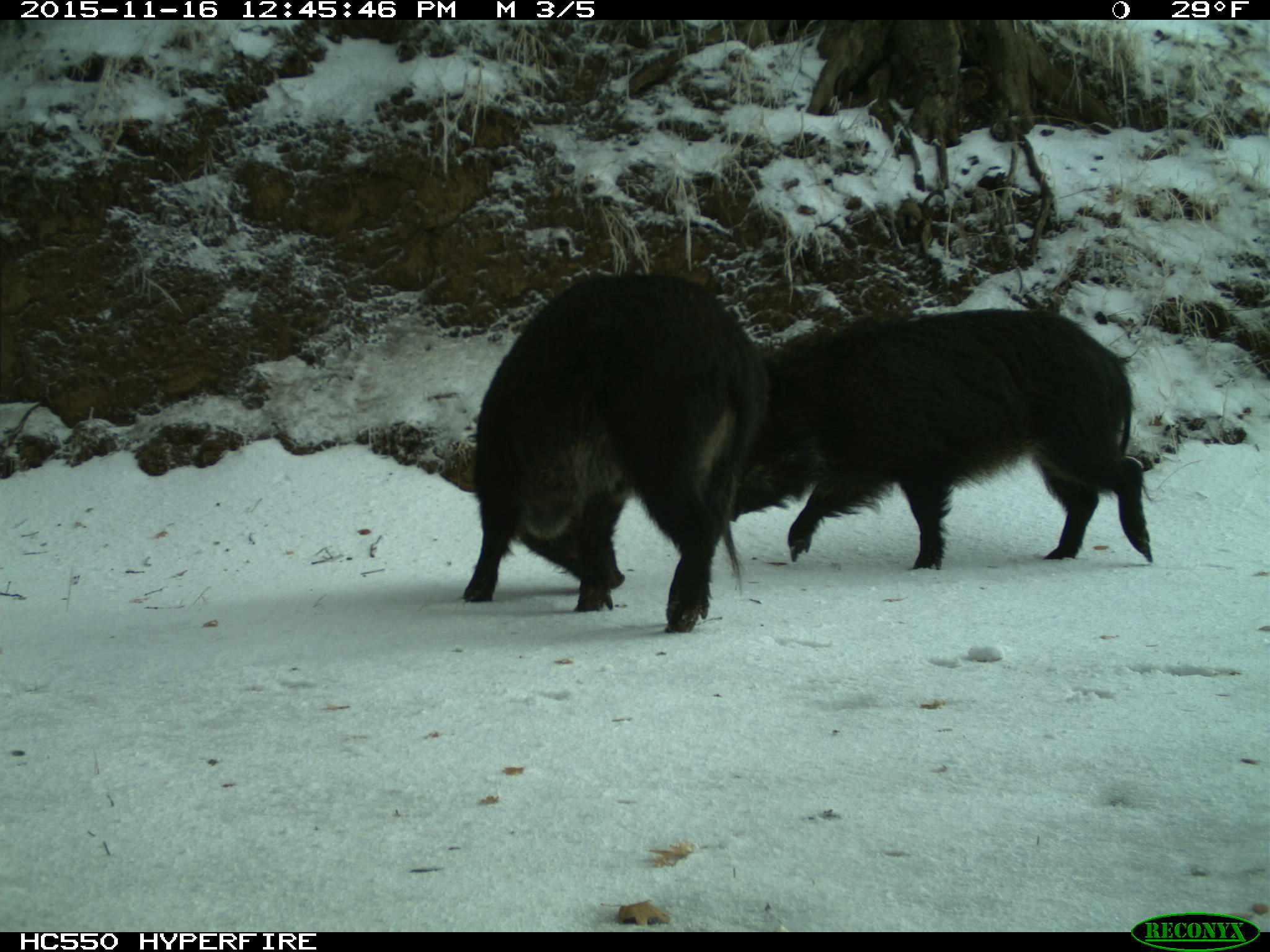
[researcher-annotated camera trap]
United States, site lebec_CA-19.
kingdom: Animalia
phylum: Chordata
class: Mammalia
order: Artiodactyla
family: Suidae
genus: Sus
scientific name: Sus scrofa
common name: wild boar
Sus scrofa (wild boar).